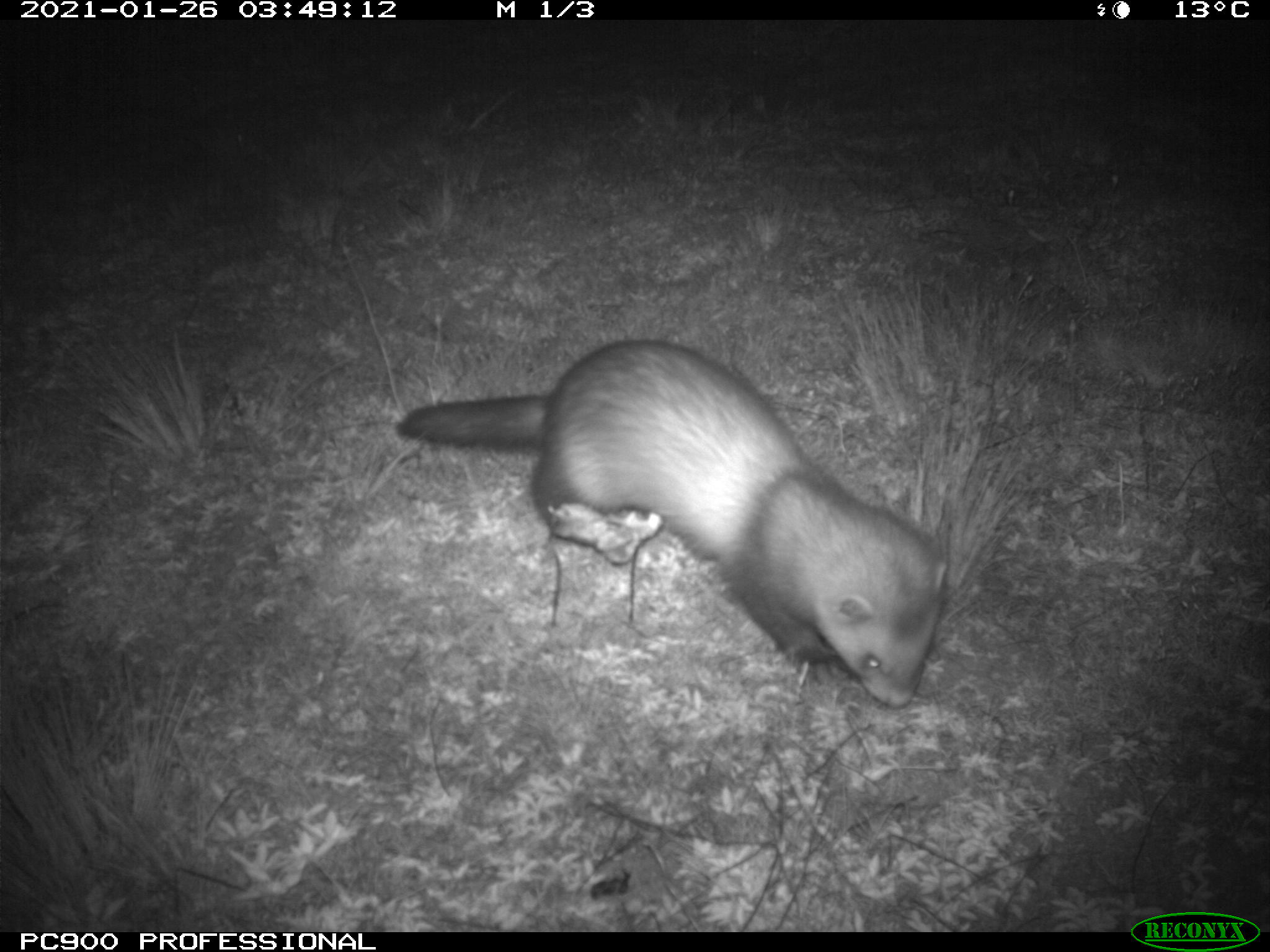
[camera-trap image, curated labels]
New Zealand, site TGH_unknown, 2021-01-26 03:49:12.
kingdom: Animalia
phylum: Chordata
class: Mammalia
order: Carnivora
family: Mustelidae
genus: Mustela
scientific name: Mustela furo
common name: ferret